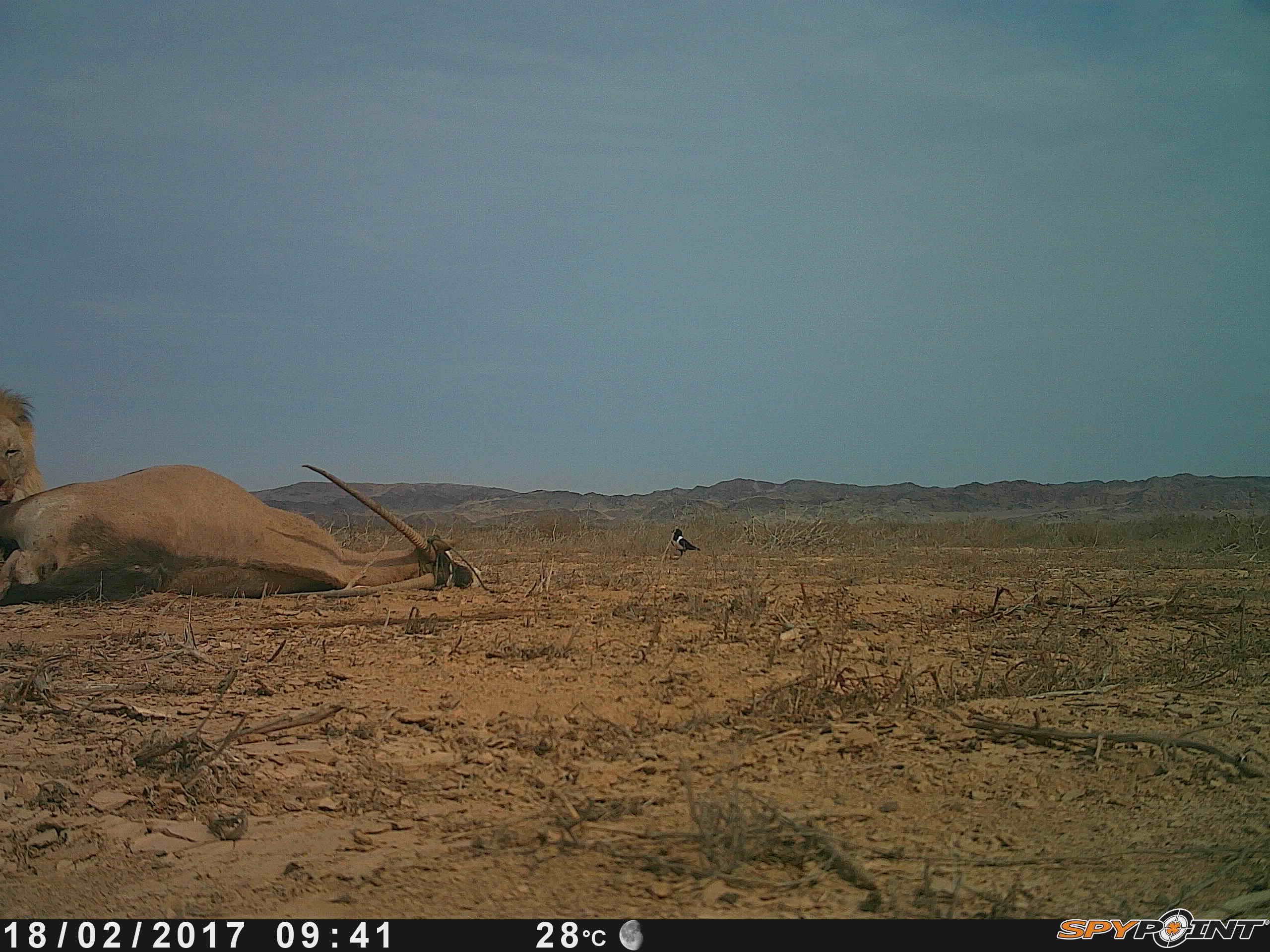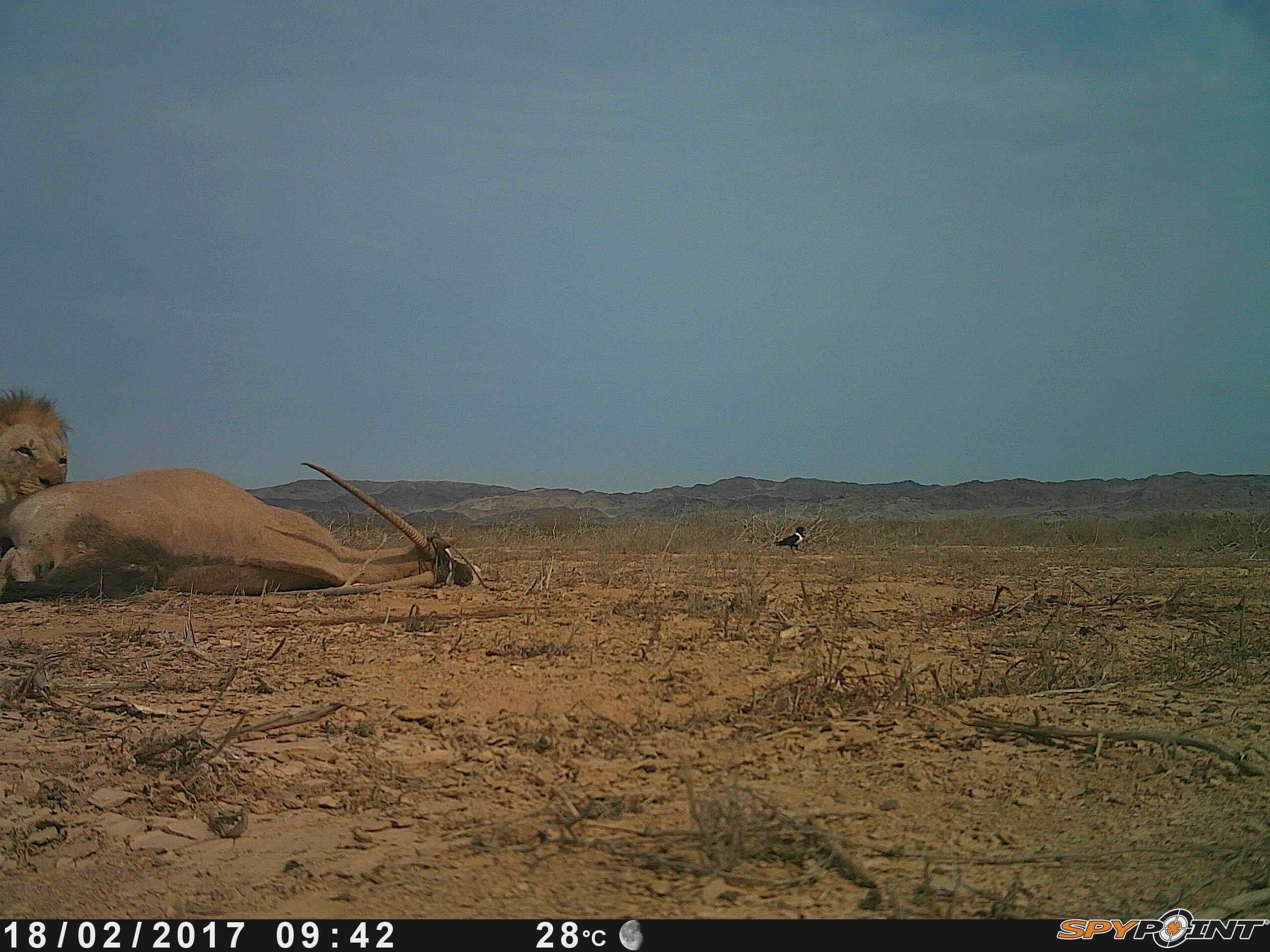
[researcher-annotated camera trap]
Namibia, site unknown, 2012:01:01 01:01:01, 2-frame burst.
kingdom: Animalia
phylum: Chordata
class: Mammalia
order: Carnivora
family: Felidae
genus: Panthera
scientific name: Panthera leo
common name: lion